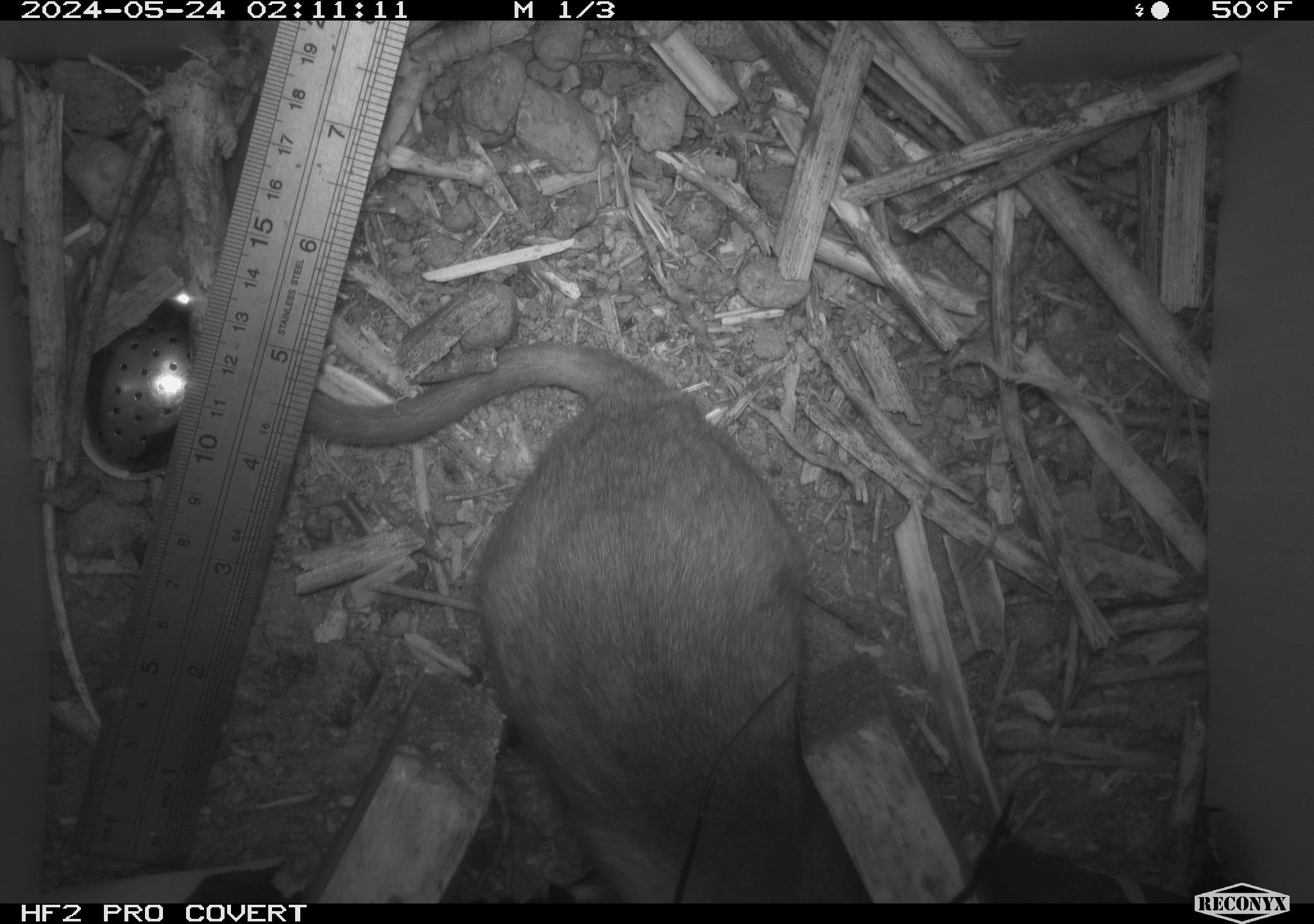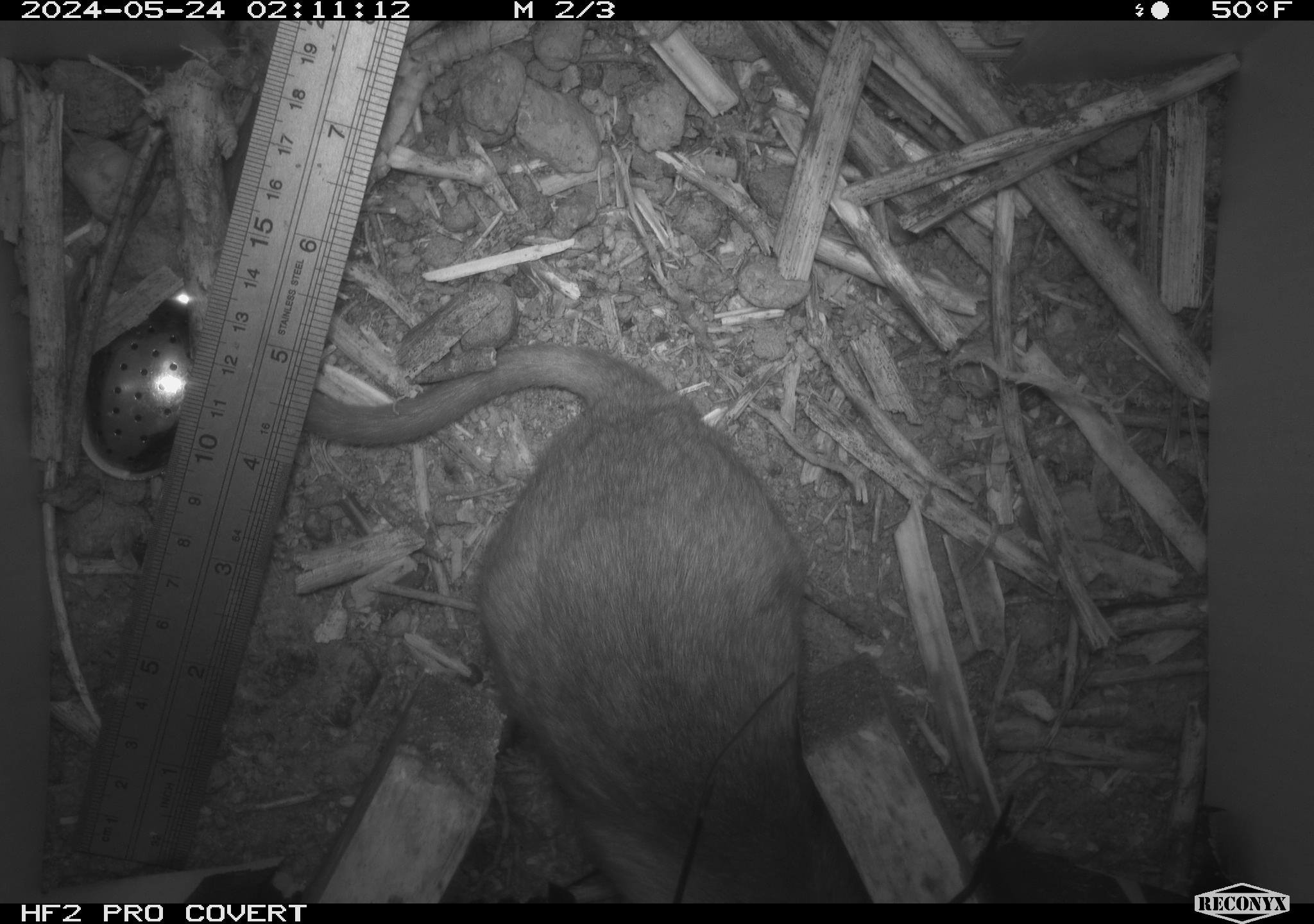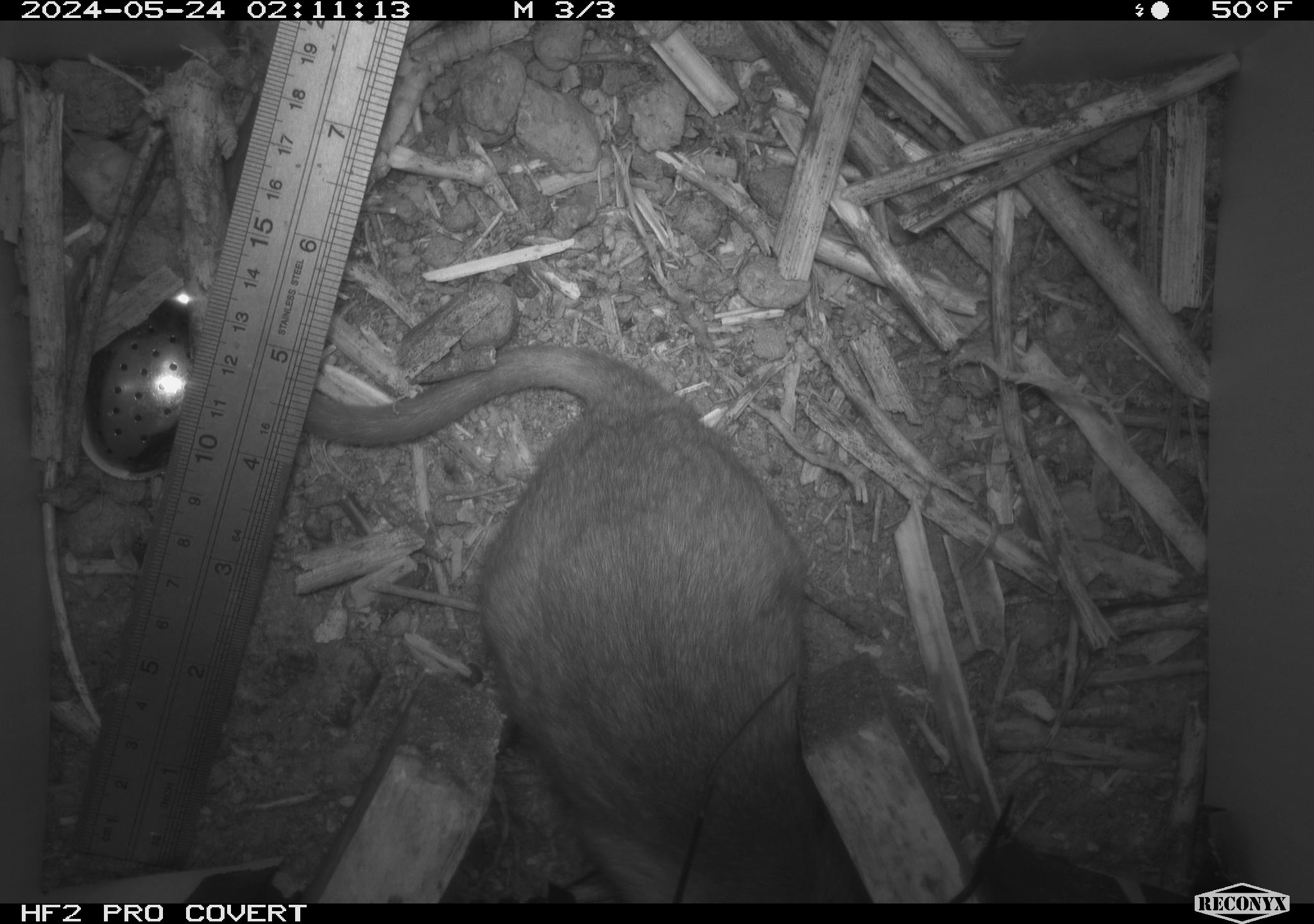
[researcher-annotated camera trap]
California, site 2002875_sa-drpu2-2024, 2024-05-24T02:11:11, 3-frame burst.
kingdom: Animalia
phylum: Chordata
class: Mammalia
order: Rodentia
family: Cricetidae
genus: Neotoma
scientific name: Neotoma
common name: pack rat or woodrat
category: neotoma species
Neotoma species (pack rat or woodrat) (Neotoma).